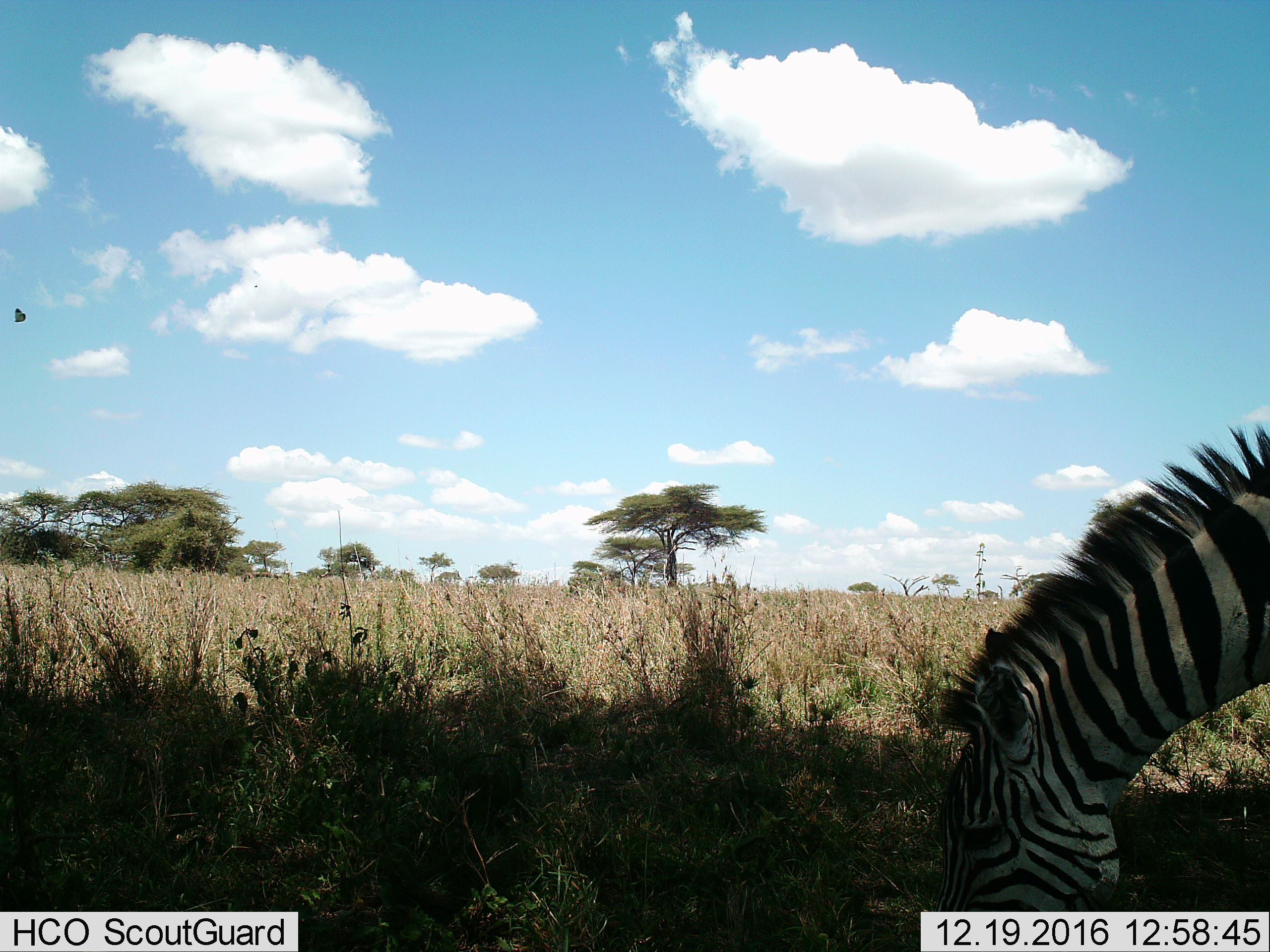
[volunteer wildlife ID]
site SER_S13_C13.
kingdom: Animalia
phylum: Chordata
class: Mammalia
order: Perissodactyla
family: Equidae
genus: Equus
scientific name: Equus quagga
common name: plains zebra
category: zebraplains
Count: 1.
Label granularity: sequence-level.